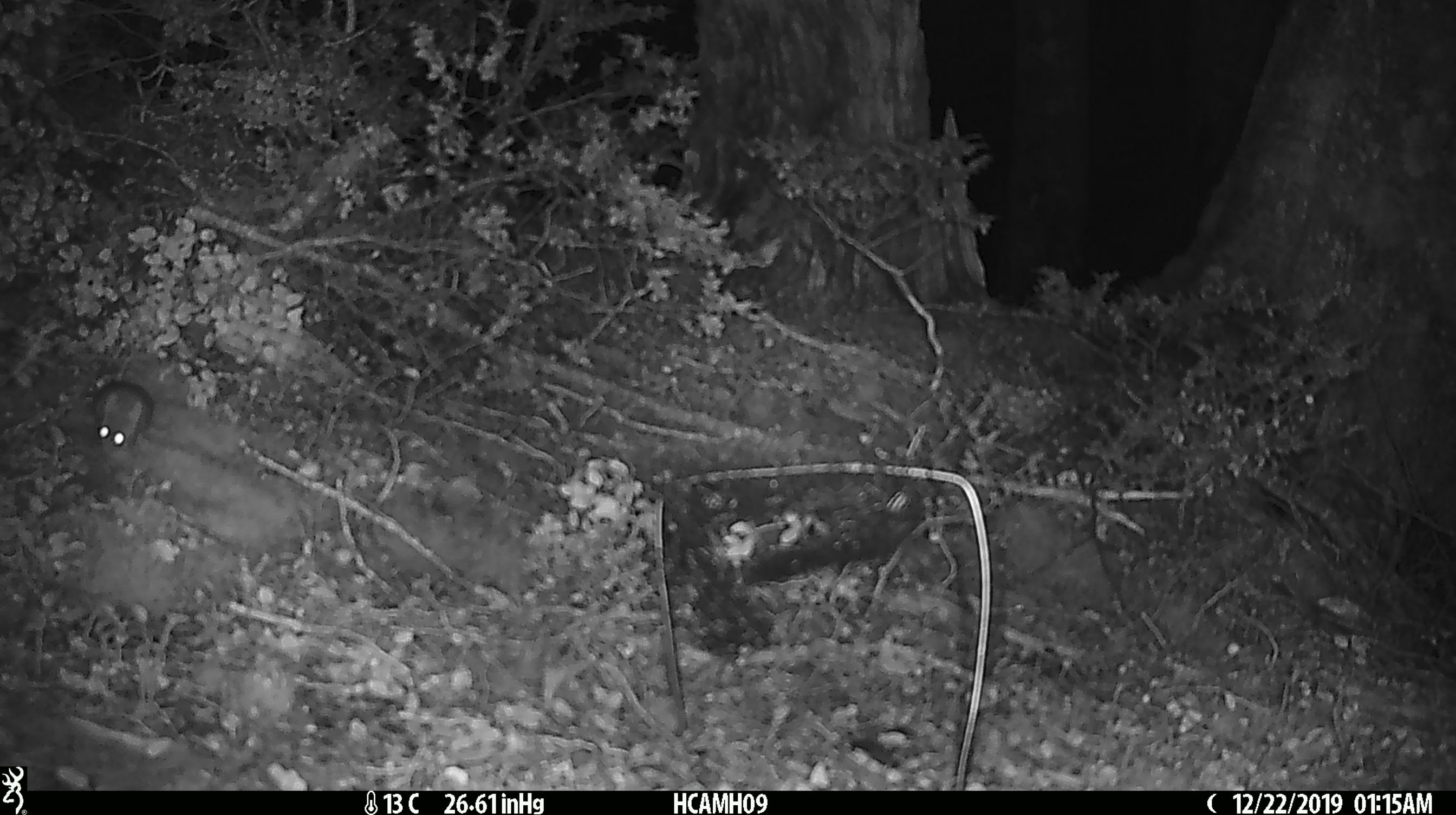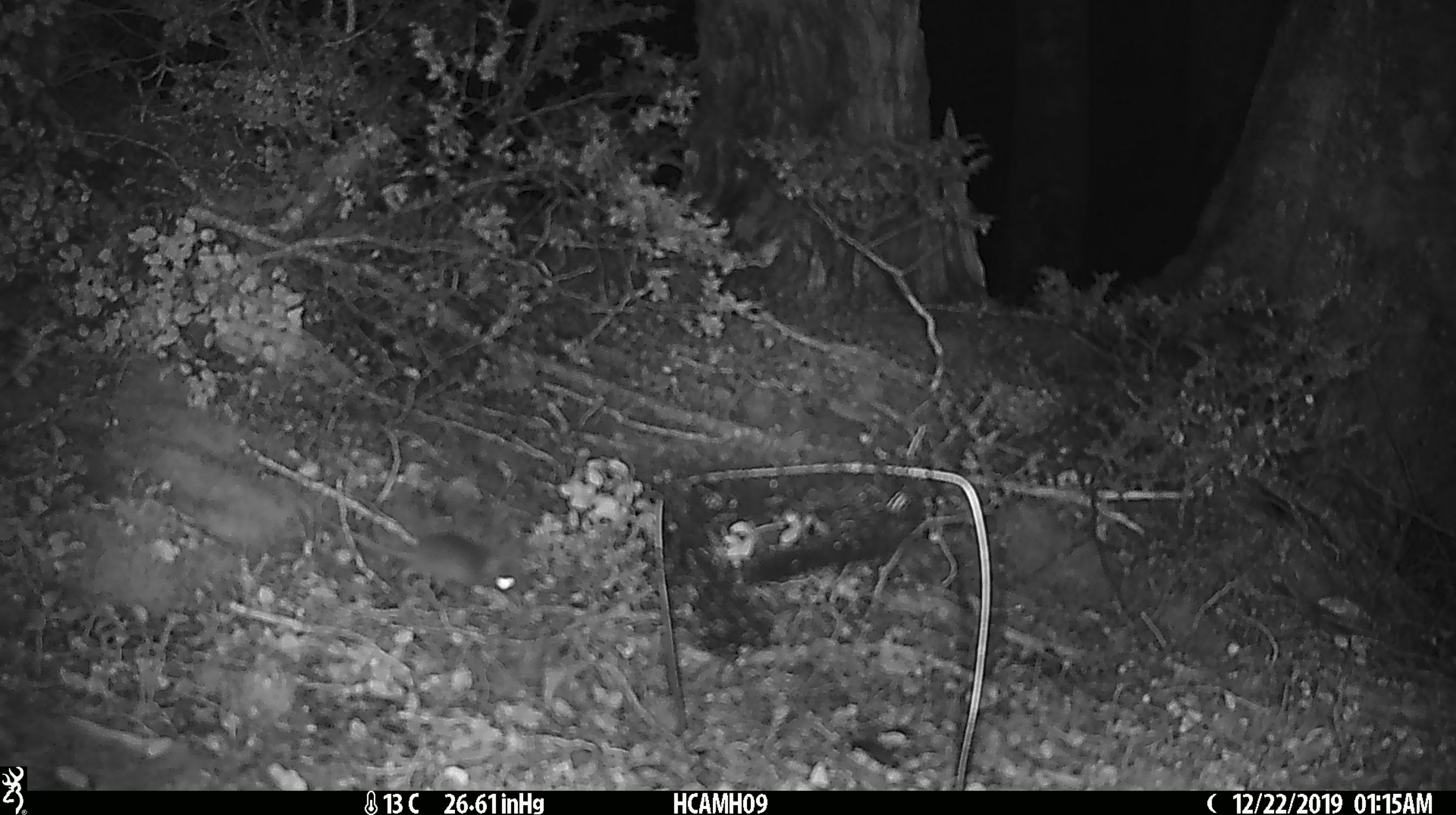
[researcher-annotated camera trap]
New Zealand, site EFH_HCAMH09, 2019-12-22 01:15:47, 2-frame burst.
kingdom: Animalia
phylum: Chordata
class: Mammalia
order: Rodentia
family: Muridae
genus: Mus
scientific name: Mus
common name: mouse